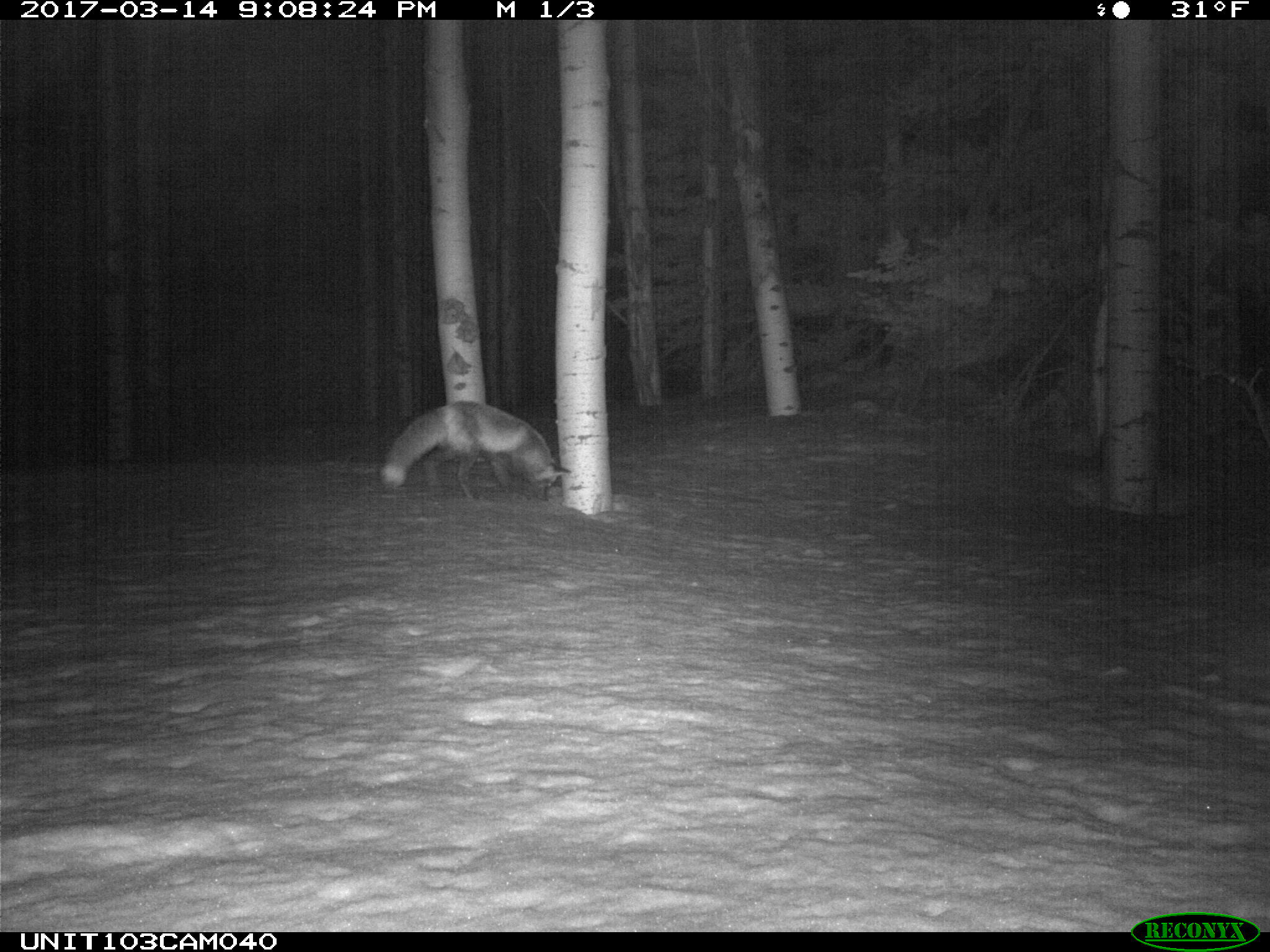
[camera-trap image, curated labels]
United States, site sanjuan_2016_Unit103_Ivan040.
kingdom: Animalia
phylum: Chordata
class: Mammalia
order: Carnivora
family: Canidae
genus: Vulpes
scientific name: Vulpes vulpes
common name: red fox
Vulpes vulpes (red fox).